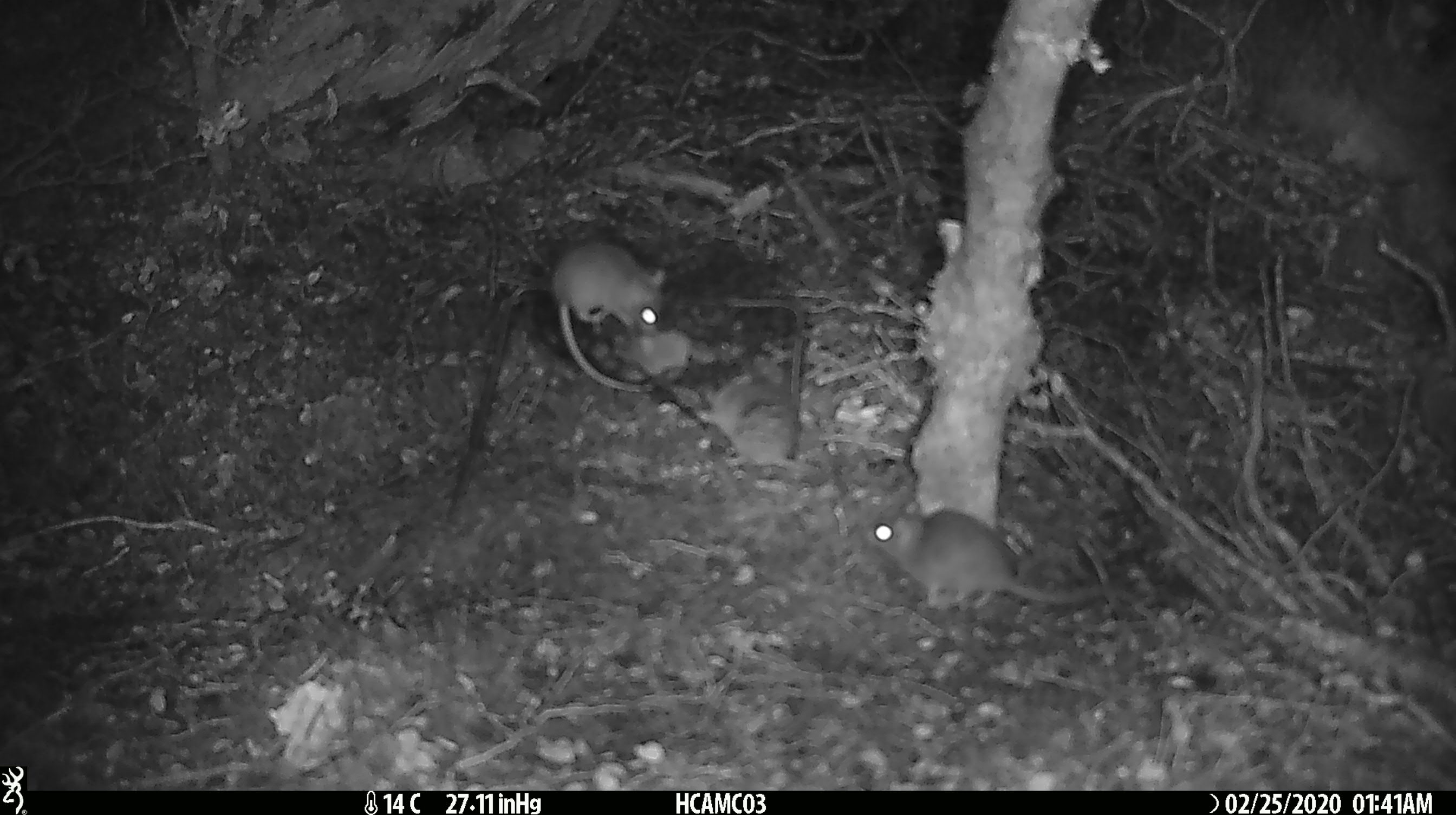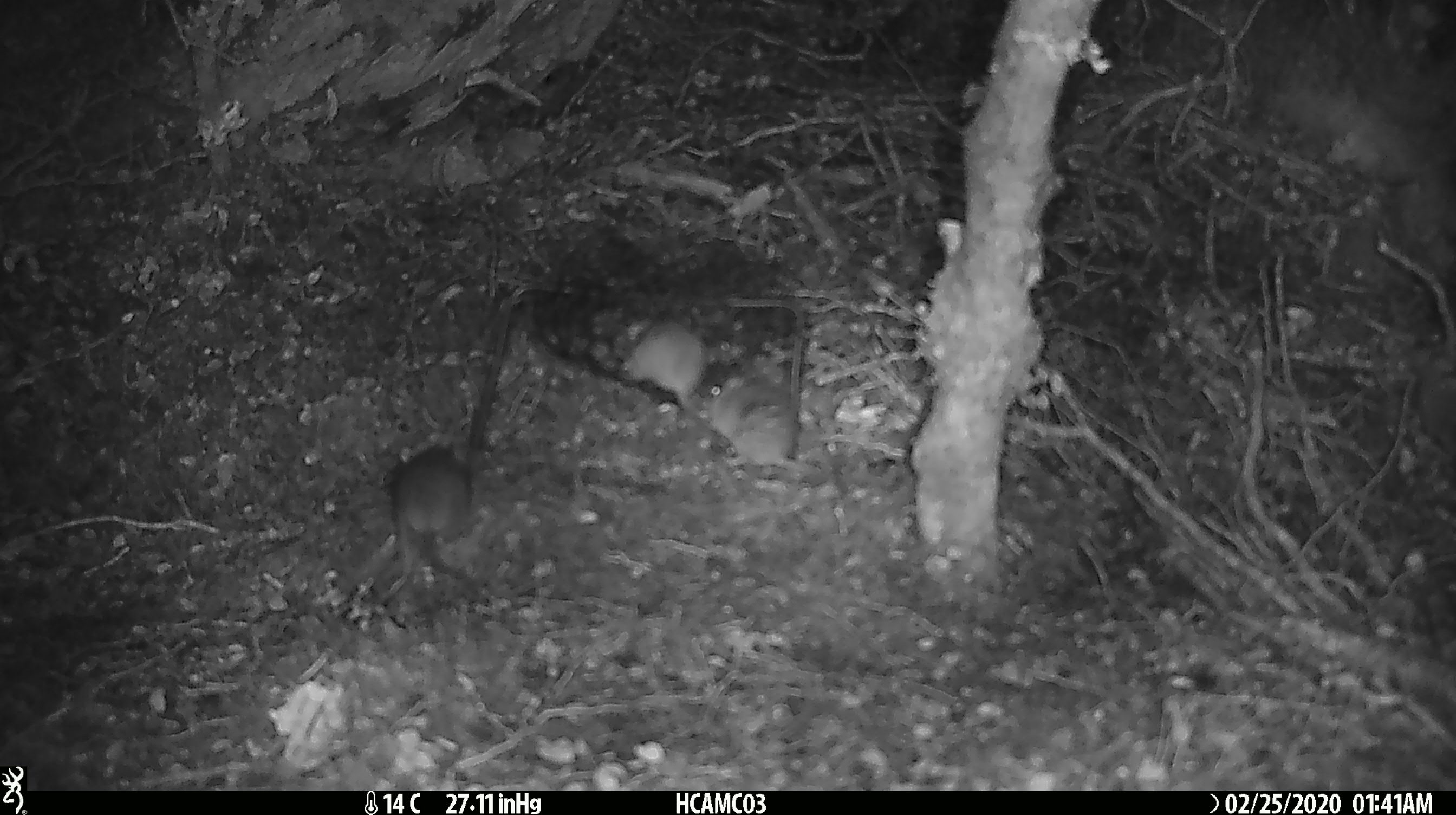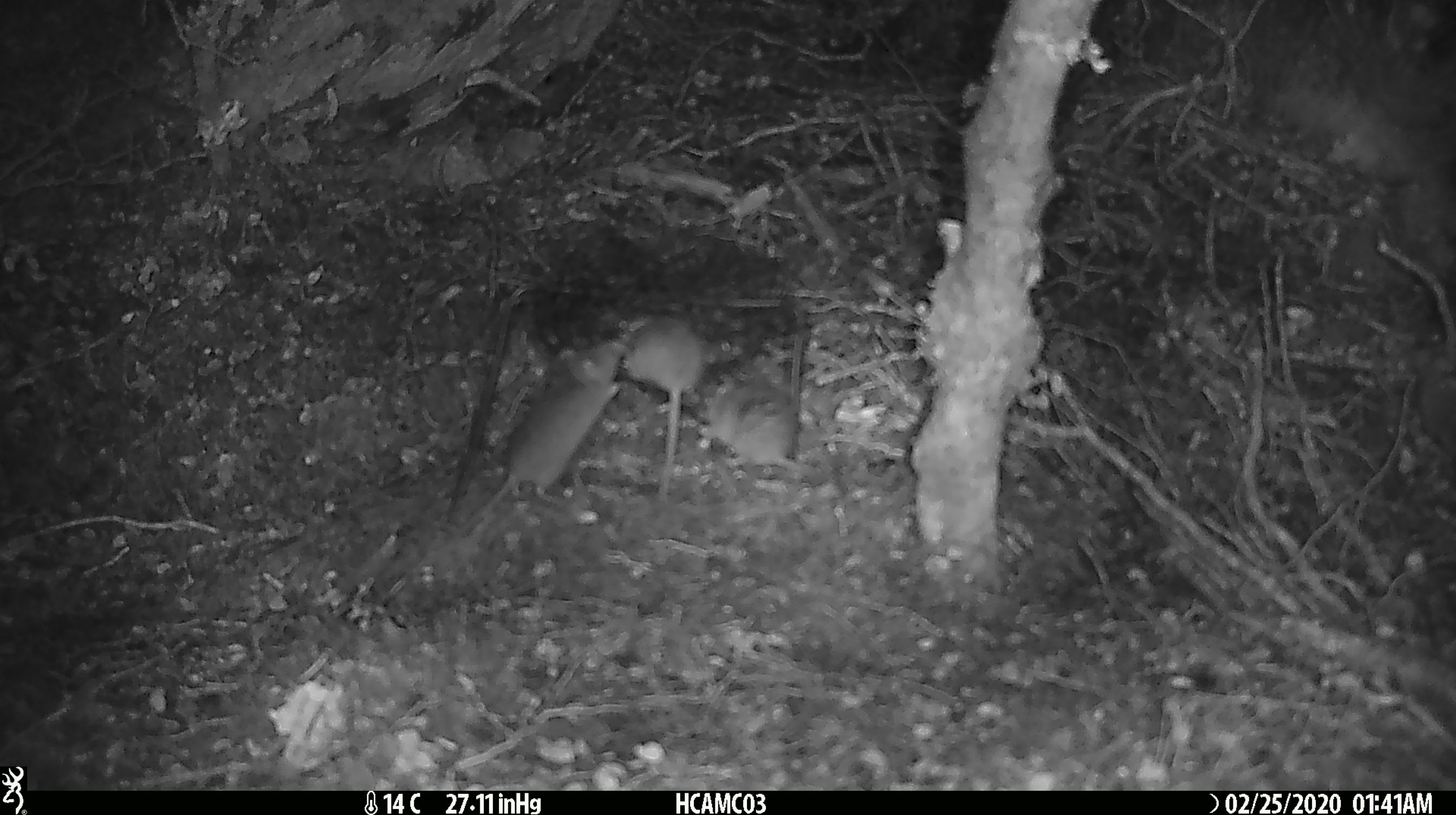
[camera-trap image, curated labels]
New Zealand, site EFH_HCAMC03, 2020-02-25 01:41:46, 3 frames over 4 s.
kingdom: Animalia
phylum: Chordata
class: Mammalia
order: Rodentia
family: Muridae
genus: Mus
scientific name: Mus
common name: mouse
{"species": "mouse (Mus)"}